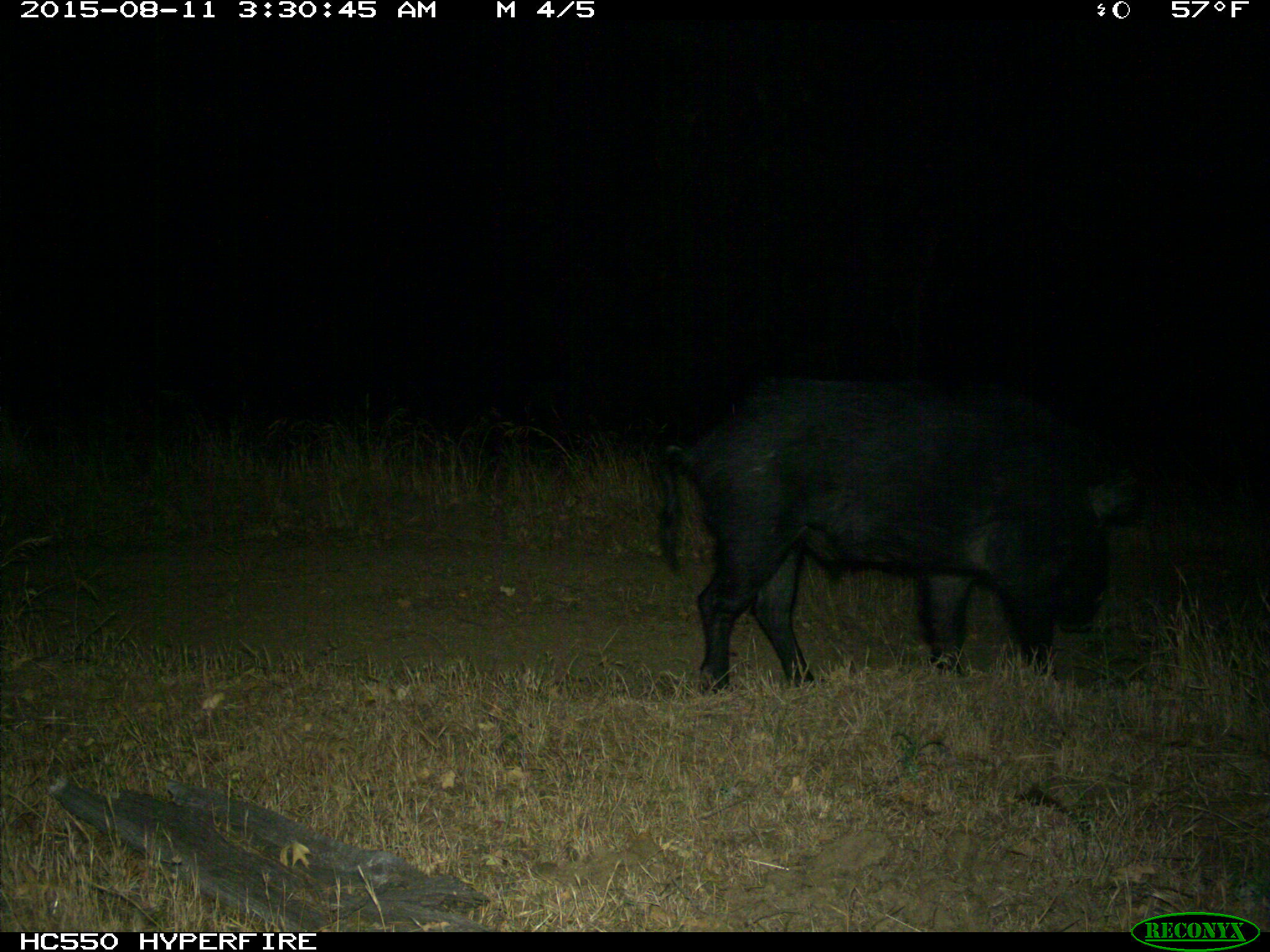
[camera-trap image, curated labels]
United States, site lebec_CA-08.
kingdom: Animalia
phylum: Chordata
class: Mammalia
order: Artiodactyla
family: Suidae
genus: Sus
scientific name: Sus scrofa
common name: wild boar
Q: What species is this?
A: Sus scrofa (wild boar).